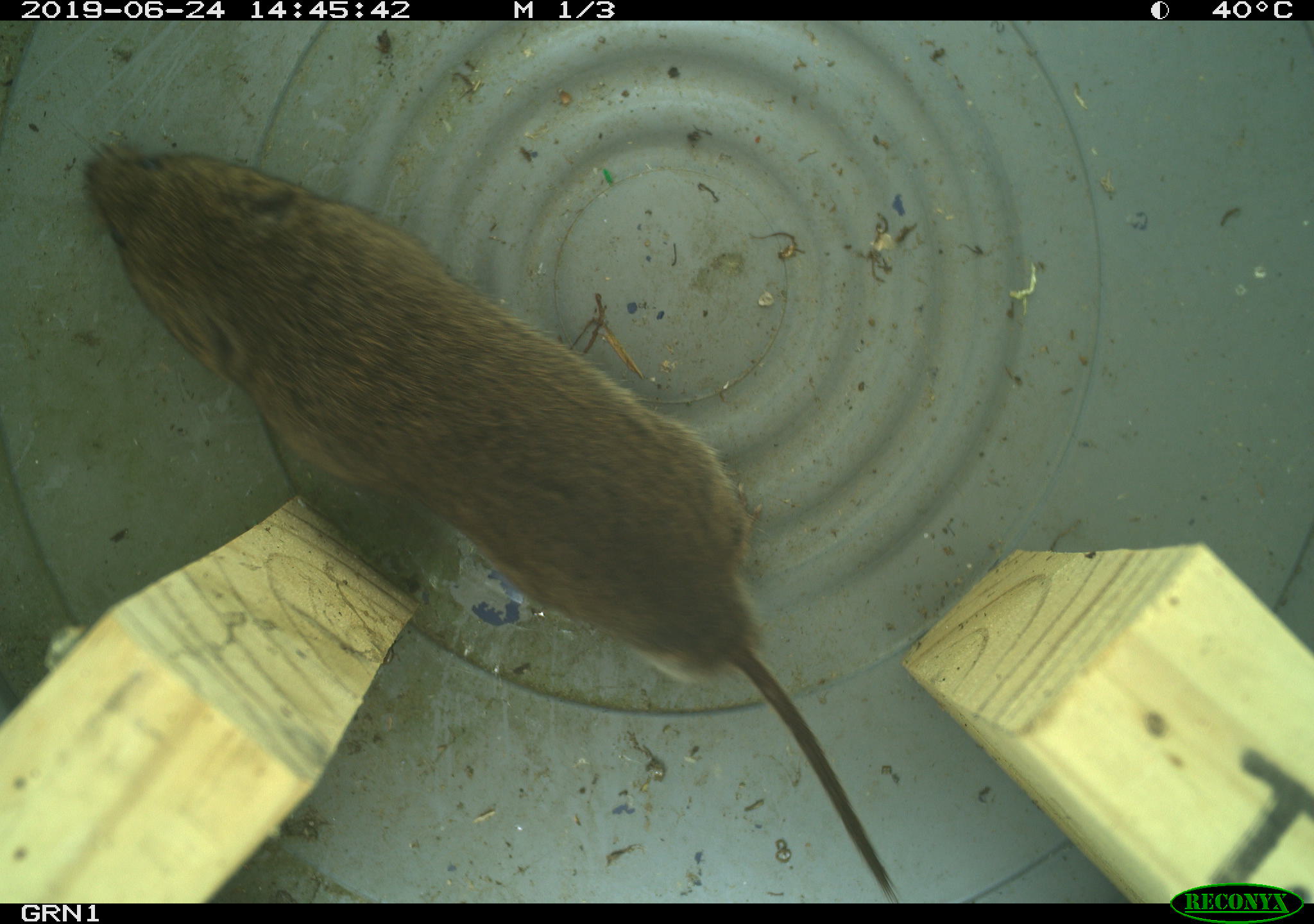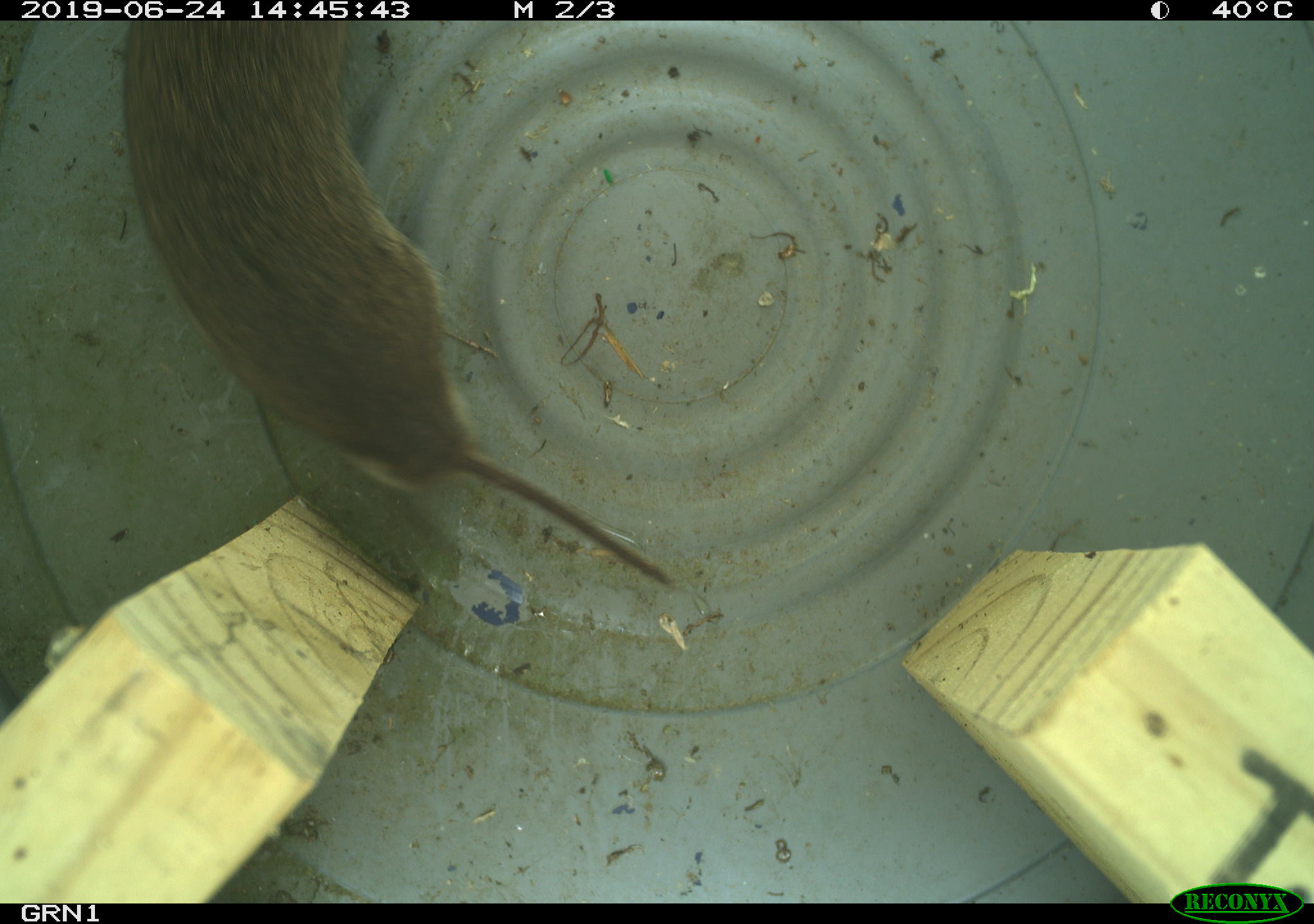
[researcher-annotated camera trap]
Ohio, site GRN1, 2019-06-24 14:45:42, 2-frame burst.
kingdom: Animalia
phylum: Chordata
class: Mammalia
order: Rodentia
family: Cricetidae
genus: Microtus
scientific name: Microtus pennsylvanicus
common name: meadow vole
Meadow vole (Microtus pennsylvanicus).